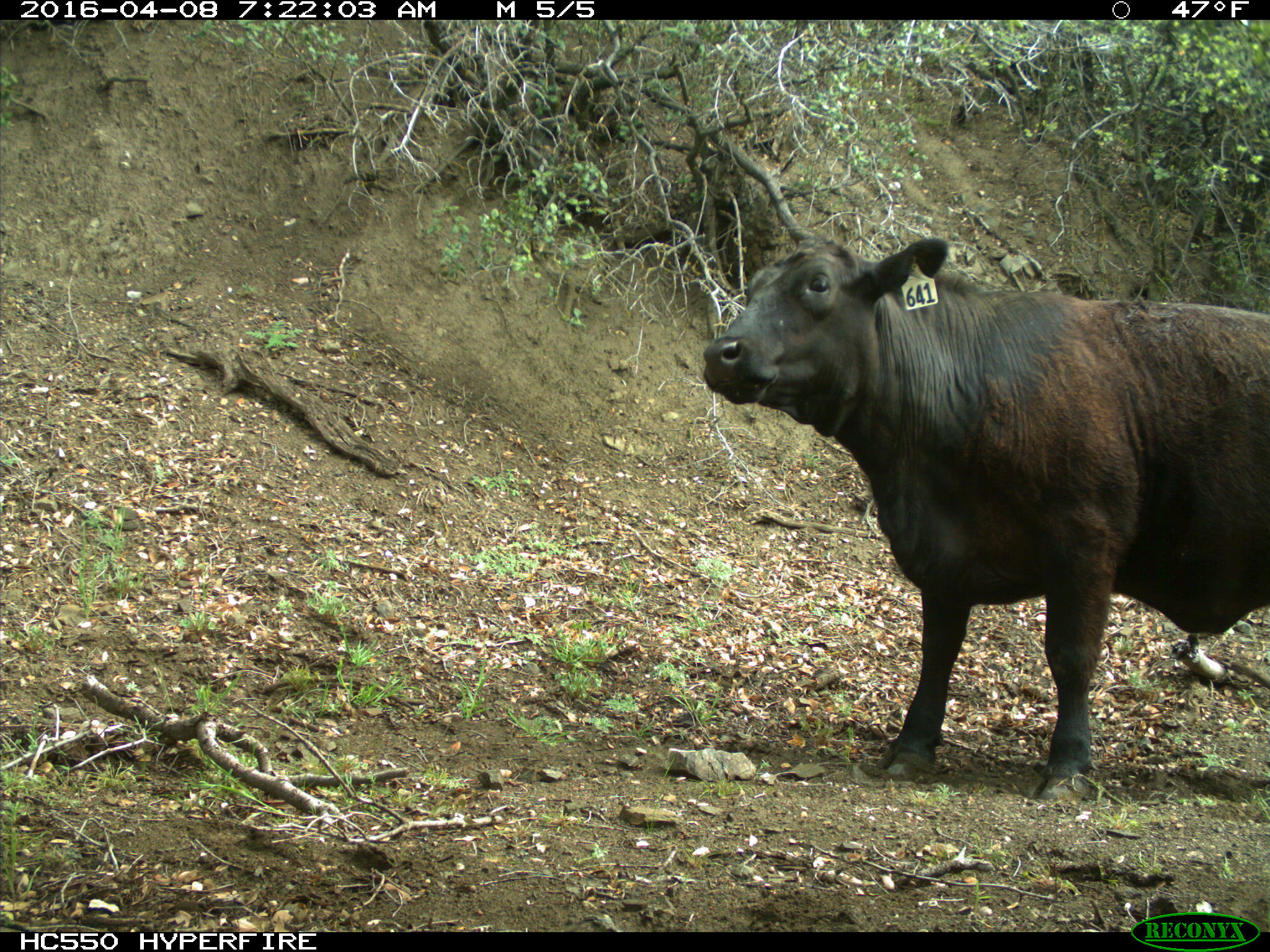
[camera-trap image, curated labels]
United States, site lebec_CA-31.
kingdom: Animalia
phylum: Chordata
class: Mammalia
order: Artiodactyla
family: Bovidae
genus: Bos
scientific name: Bos taurus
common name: domestic cow